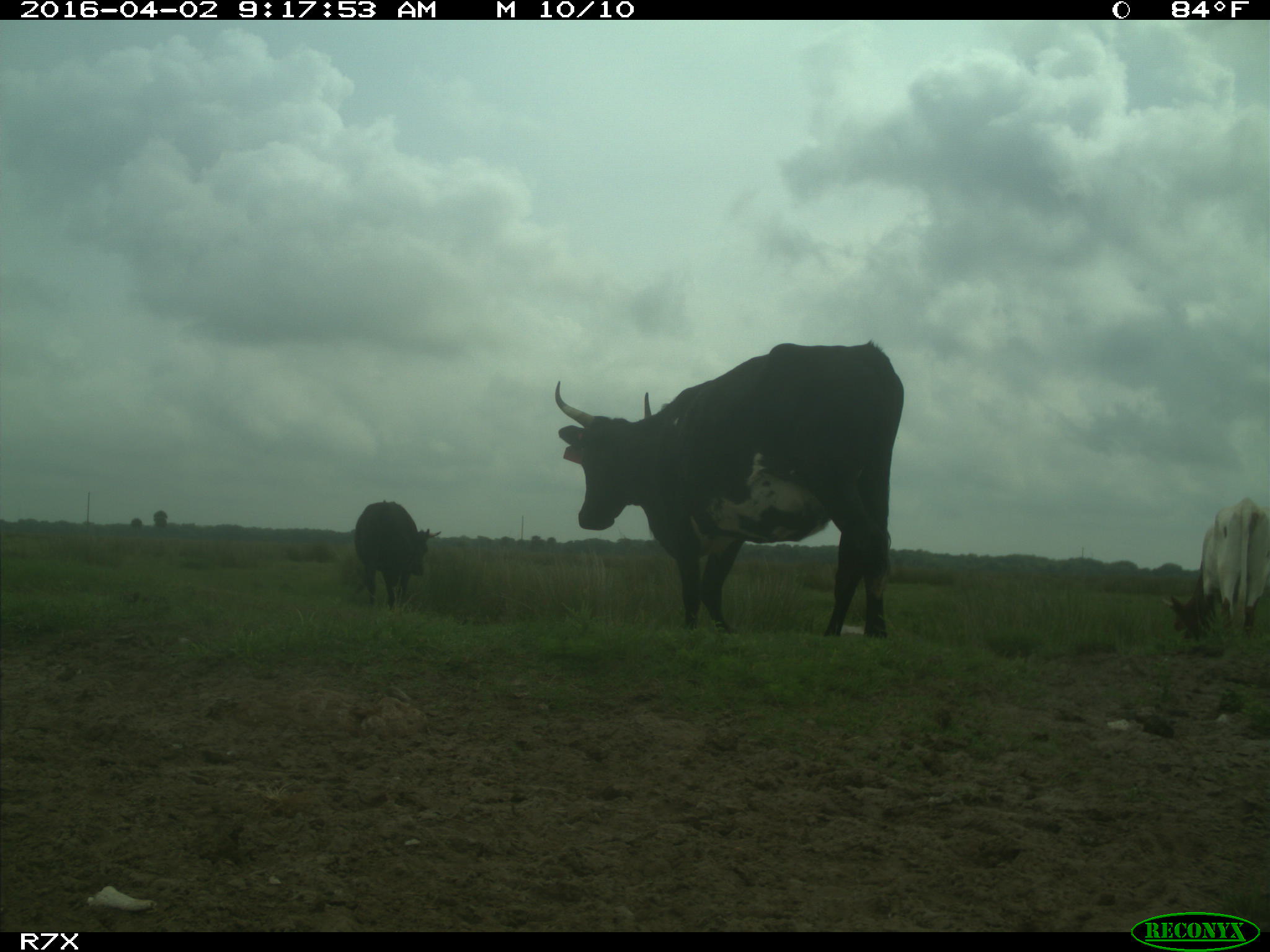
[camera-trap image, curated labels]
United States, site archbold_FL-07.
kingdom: Animalia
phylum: Chordata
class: Mammalia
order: Artiodactyla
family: Bovidae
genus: Bos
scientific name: Bos taurus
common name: domestic cow